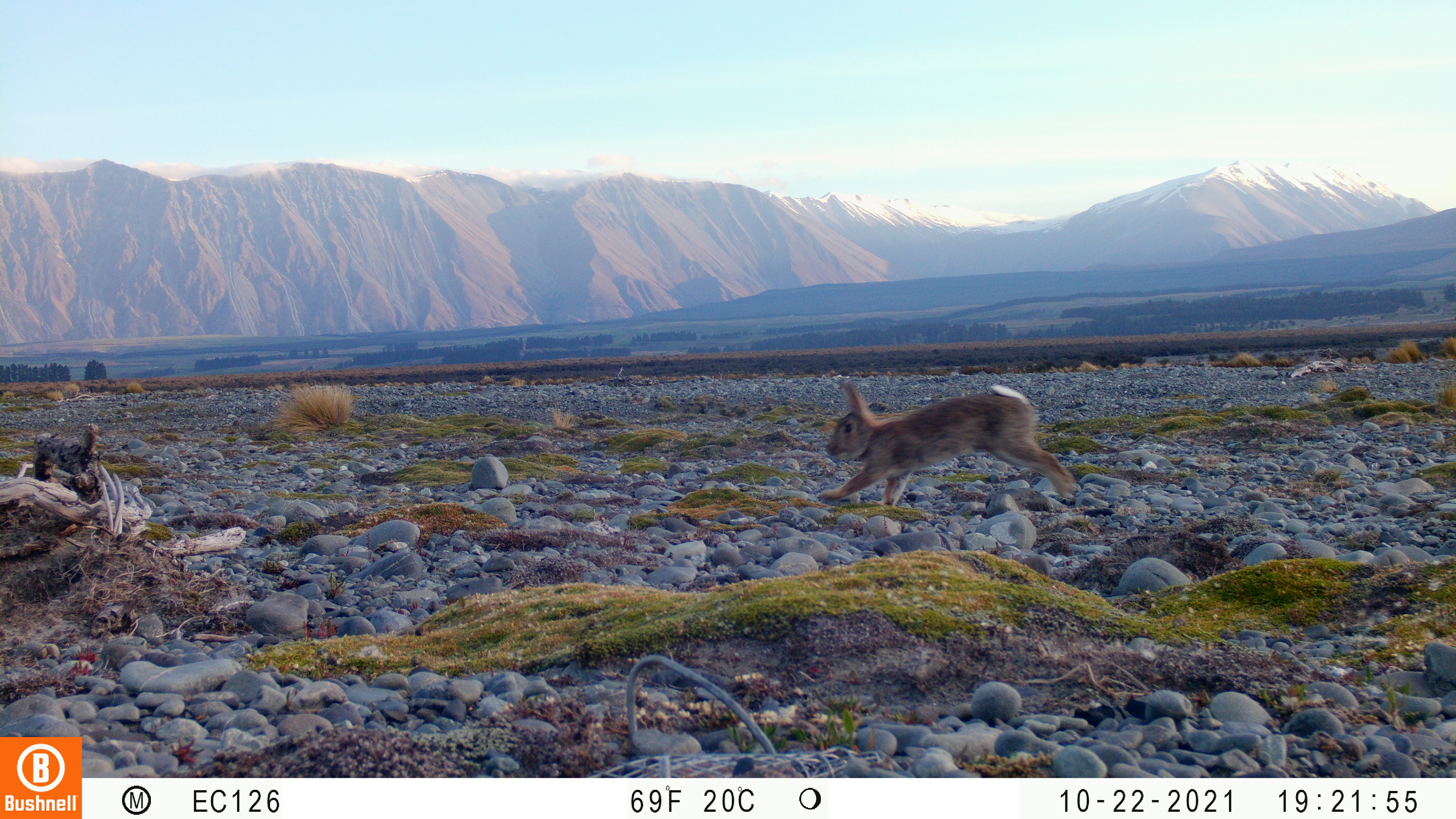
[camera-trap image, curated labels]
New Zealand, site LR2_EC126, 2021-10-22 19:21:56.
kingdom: Animalia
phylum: Chordata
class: Mammalia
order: Lagomorpha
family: Leporidae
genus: Oryctolagus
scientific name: Oryctolagus cuniculus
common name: european rabbit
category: rabbit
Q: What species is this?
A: Rabbit (european rabbit) (Oryctolagus cuniculus).